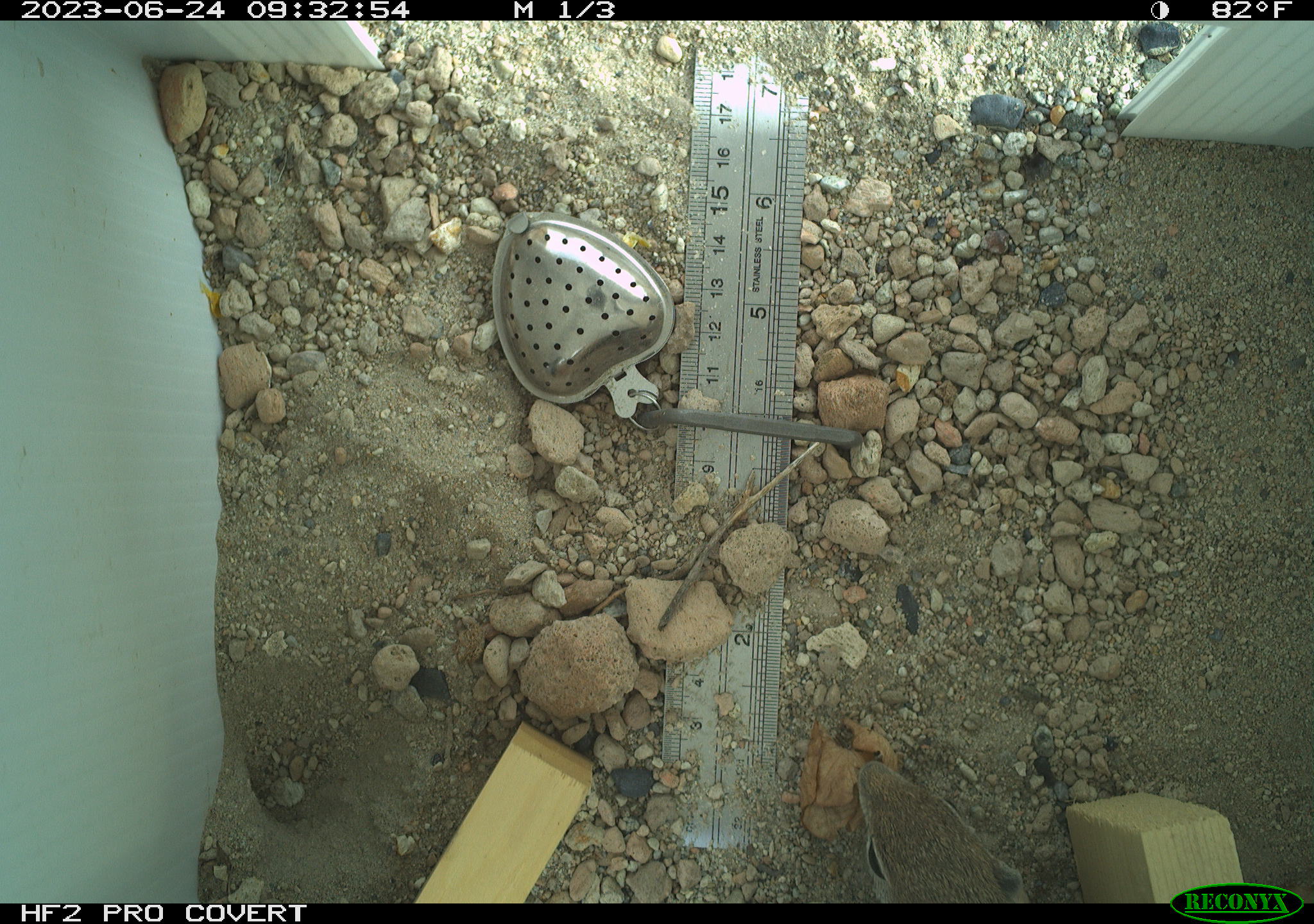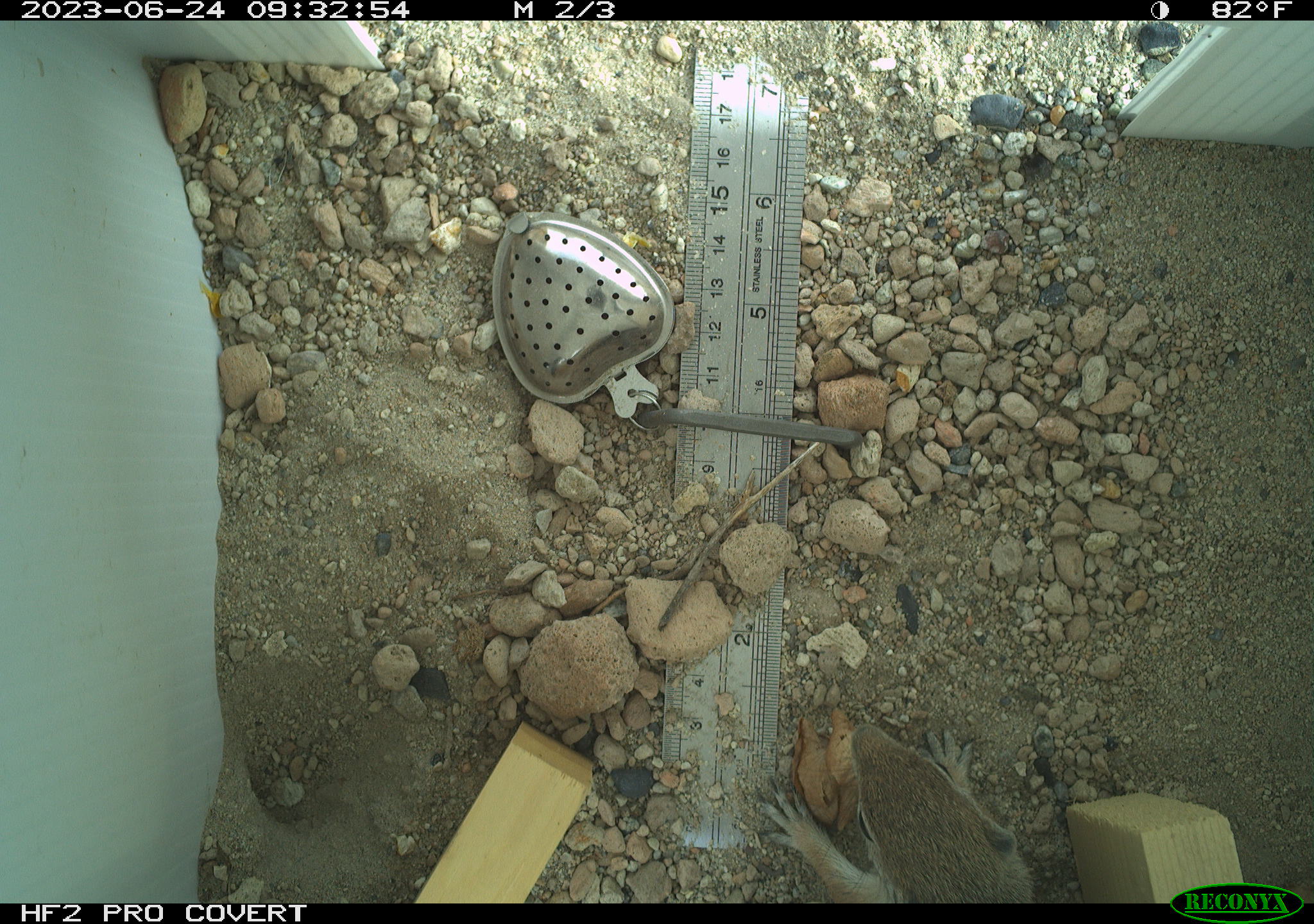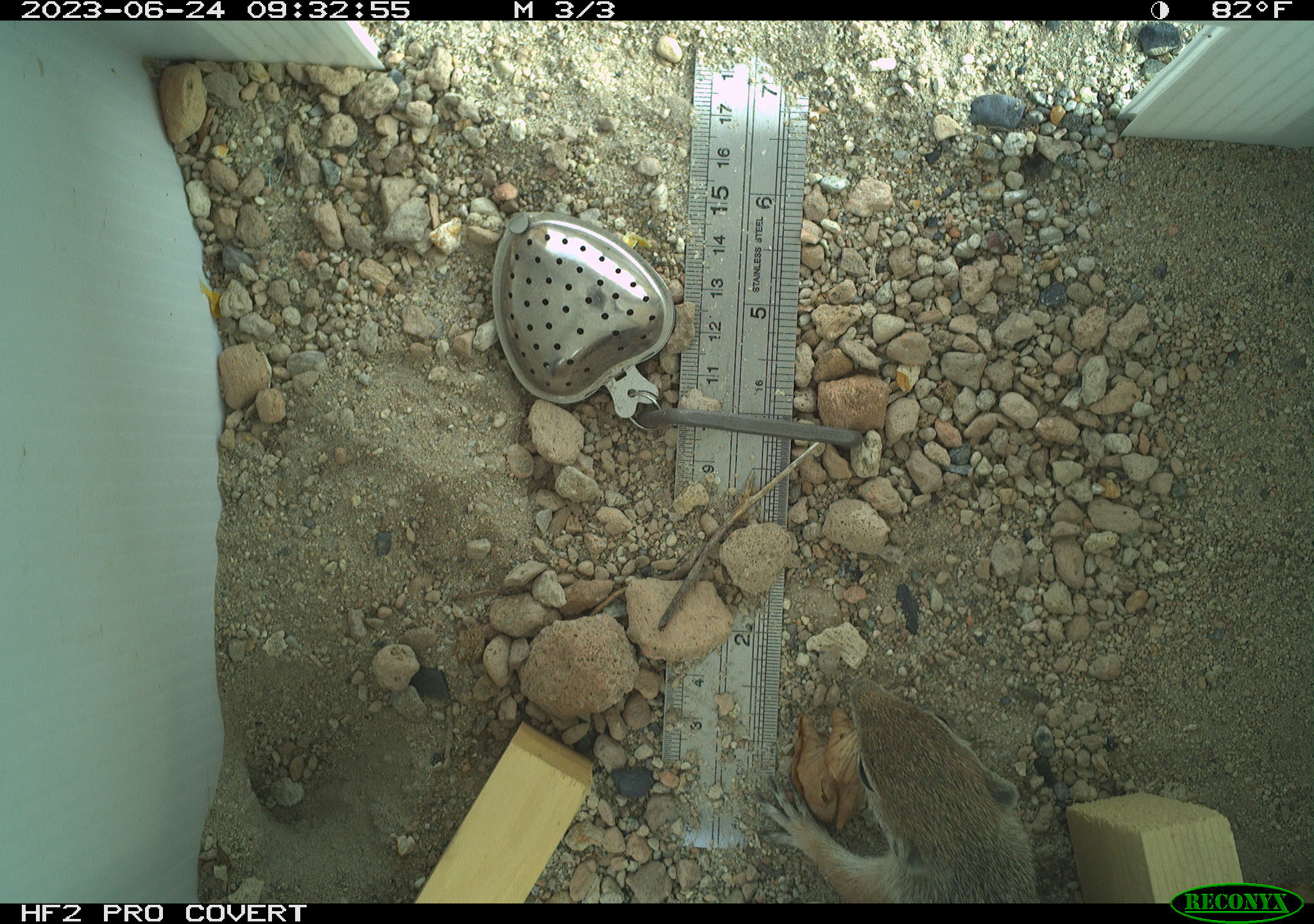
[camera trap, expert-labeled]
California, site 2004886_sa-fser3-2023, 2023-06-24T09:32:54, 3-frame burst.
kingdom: Animalia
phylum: Chordata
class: Mammalia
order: Rodentia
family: Sciuridae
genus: Ammospermophilus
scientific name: Ammospermophilus leucurus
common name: white-tailed antelope squirrel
White-tailed antelope squirrel (Ammospermophilus leucurus).